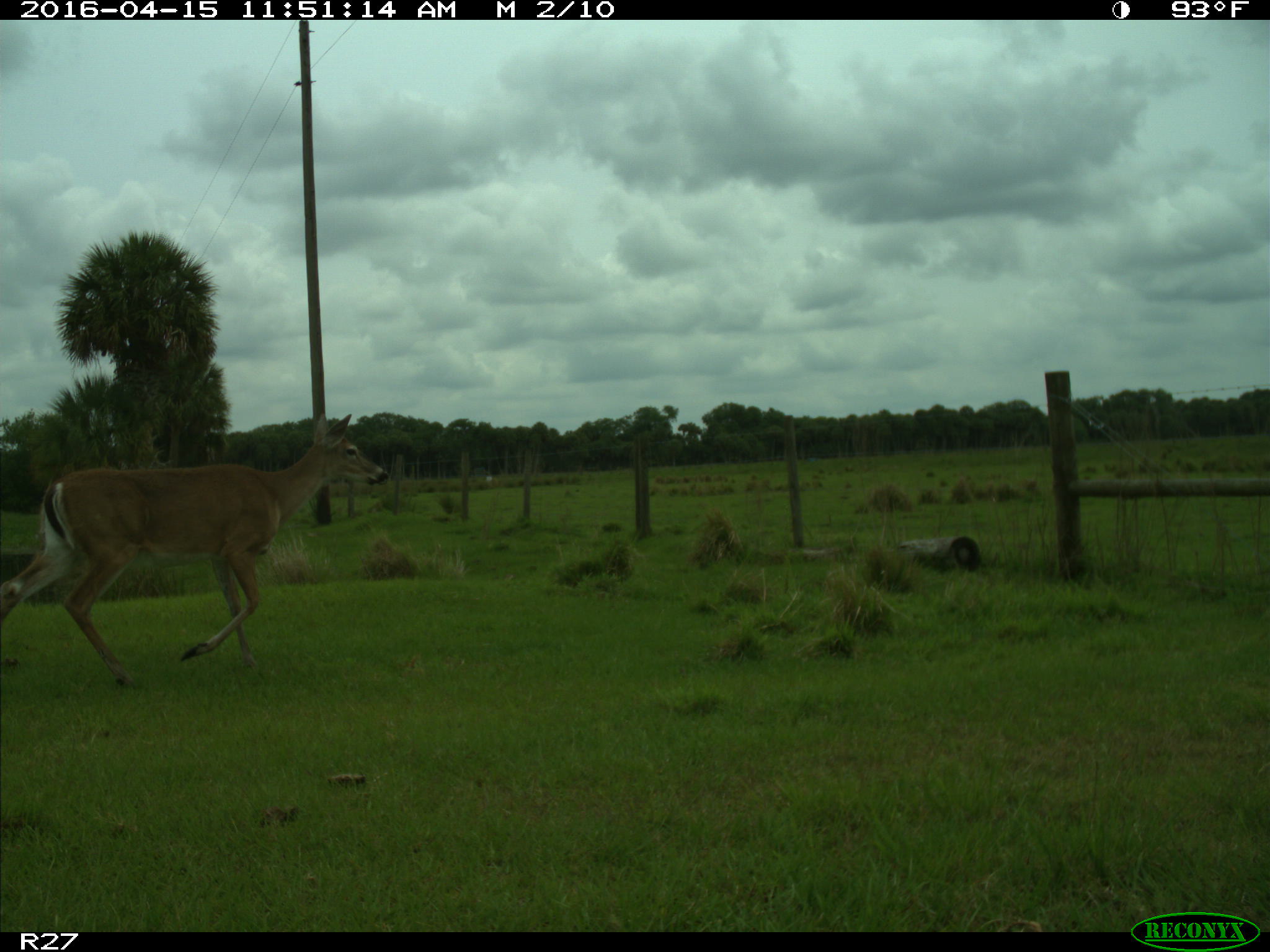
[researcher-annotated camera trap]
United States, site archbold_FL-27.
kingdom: Animalia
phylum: Chordata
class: Mammalia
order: Artiodactyla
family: Cervidae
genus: Odocoileus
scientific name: Odocoileus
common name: deer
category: unidentified deer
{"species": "unidentified deer (deer) (Odocoileus)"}